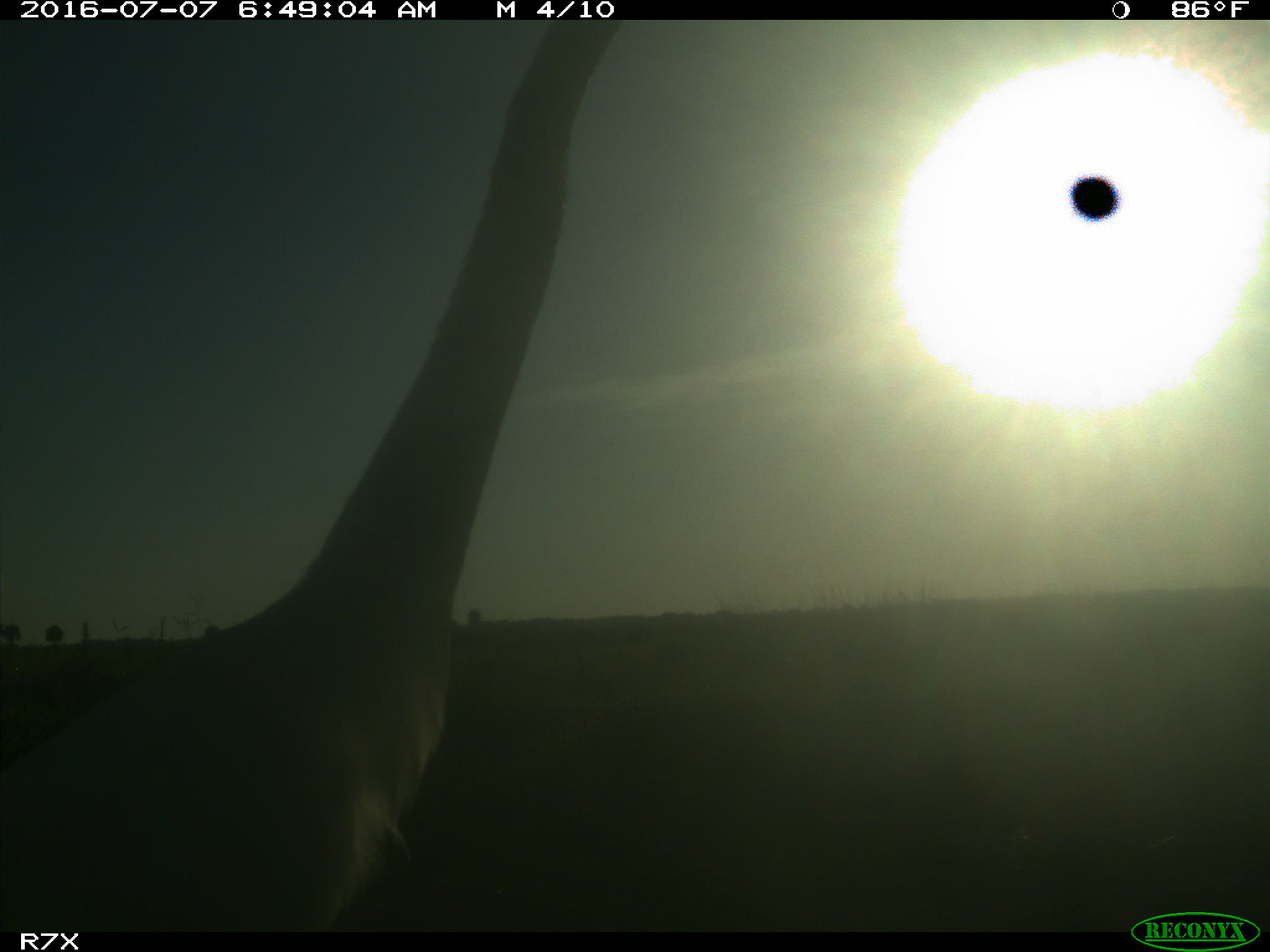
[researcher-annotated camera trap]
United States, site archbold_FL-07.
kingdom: Animalia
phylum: Chordata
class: Mammalia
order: Artiodactyla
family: Bovidae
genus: Bos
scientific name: Bos taurus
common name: domestic cow